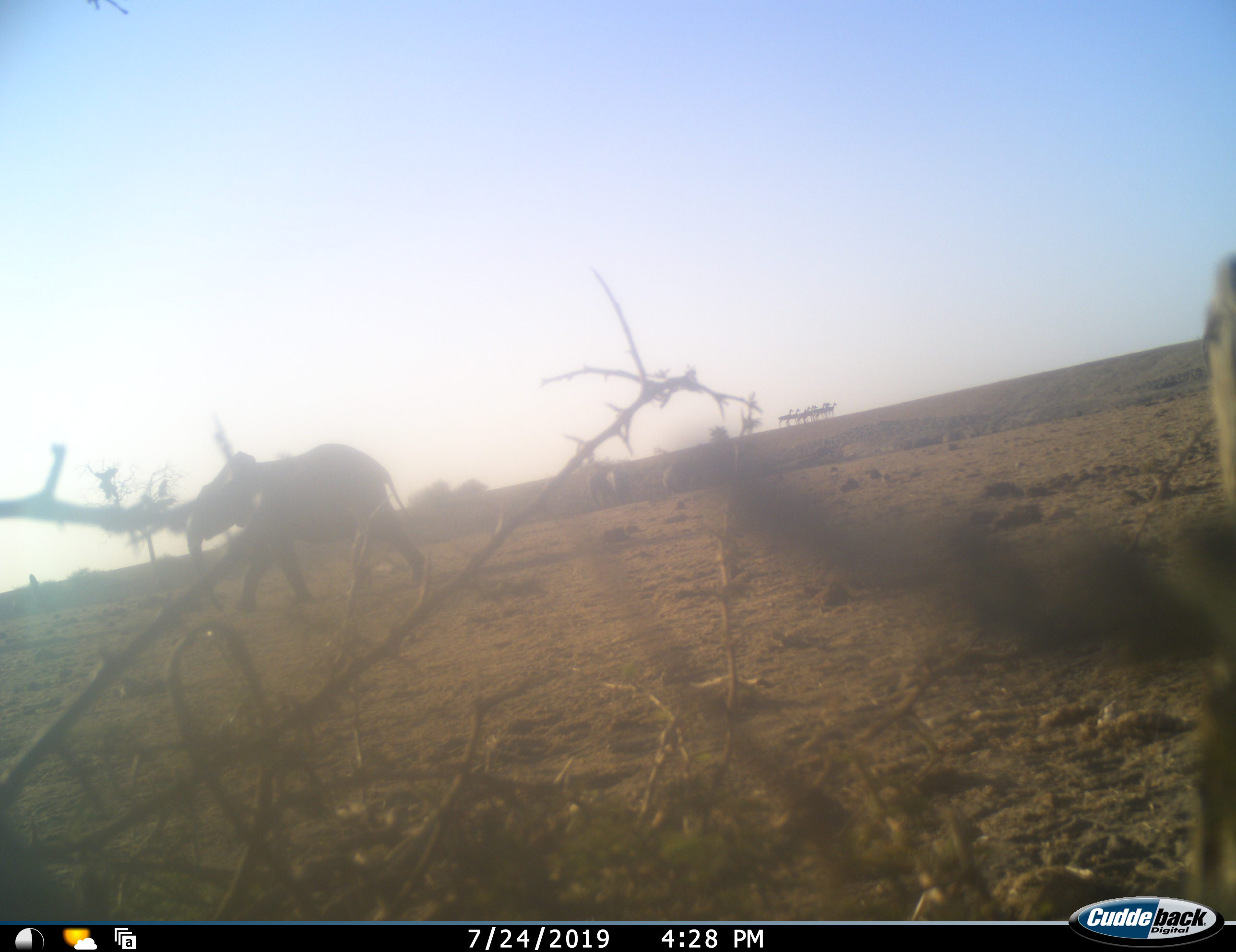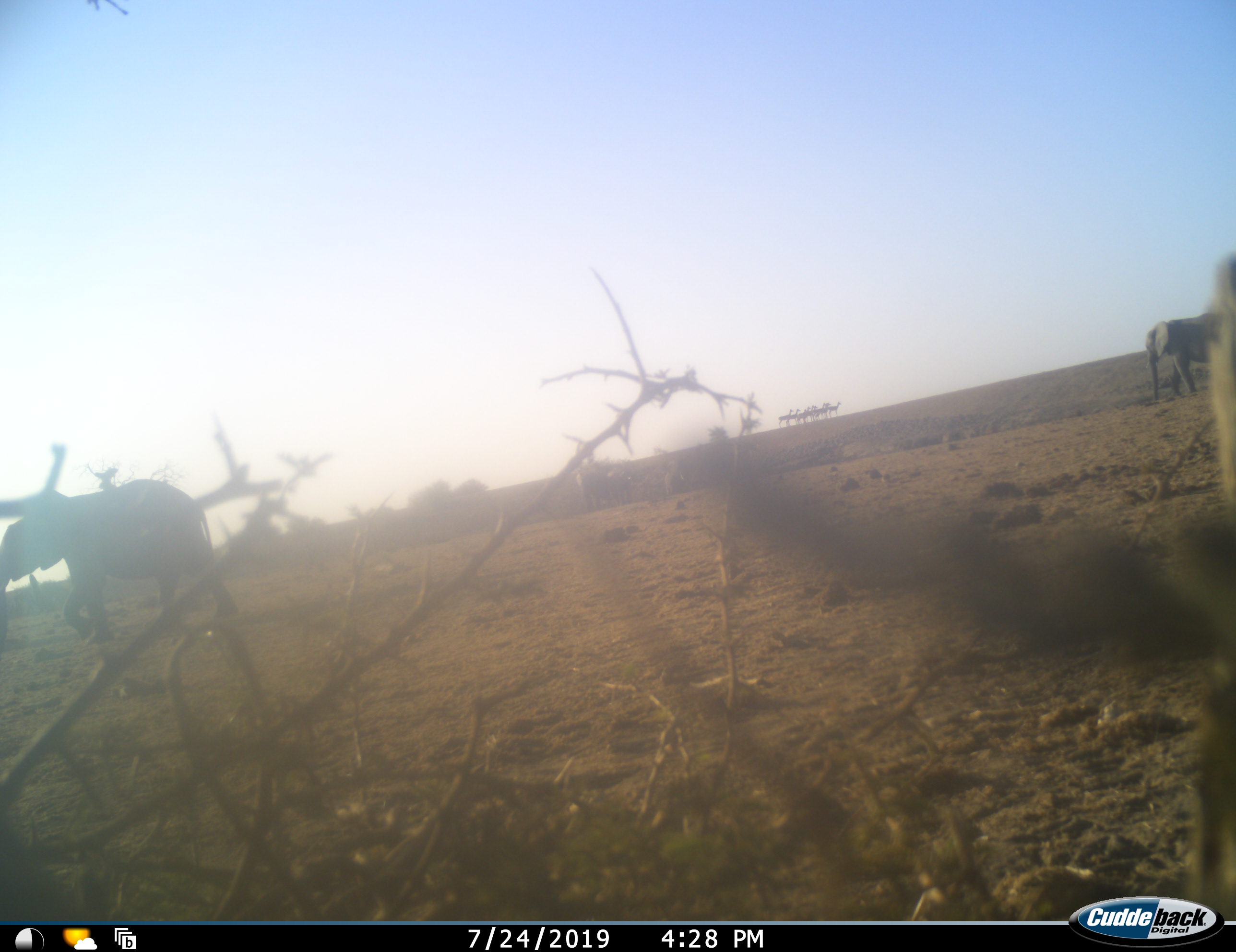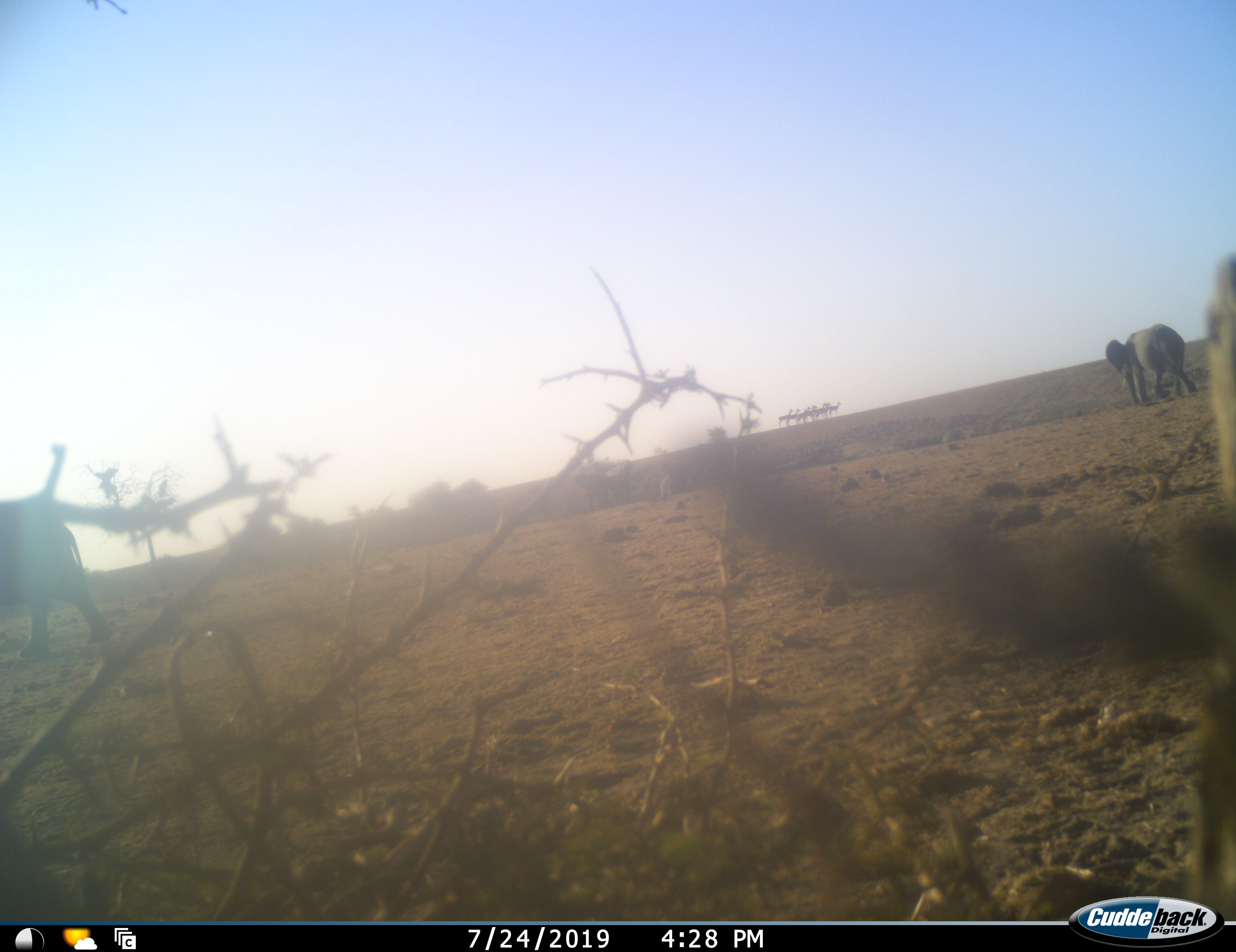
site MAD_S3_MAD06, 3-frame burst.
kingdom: Animalia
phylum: Chordata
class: Mammalia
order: Proboscidea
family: Elephantidae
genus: Loxodonta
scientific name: Loxodonta africana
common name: african bush elephant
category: elephant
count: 4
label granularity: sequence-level